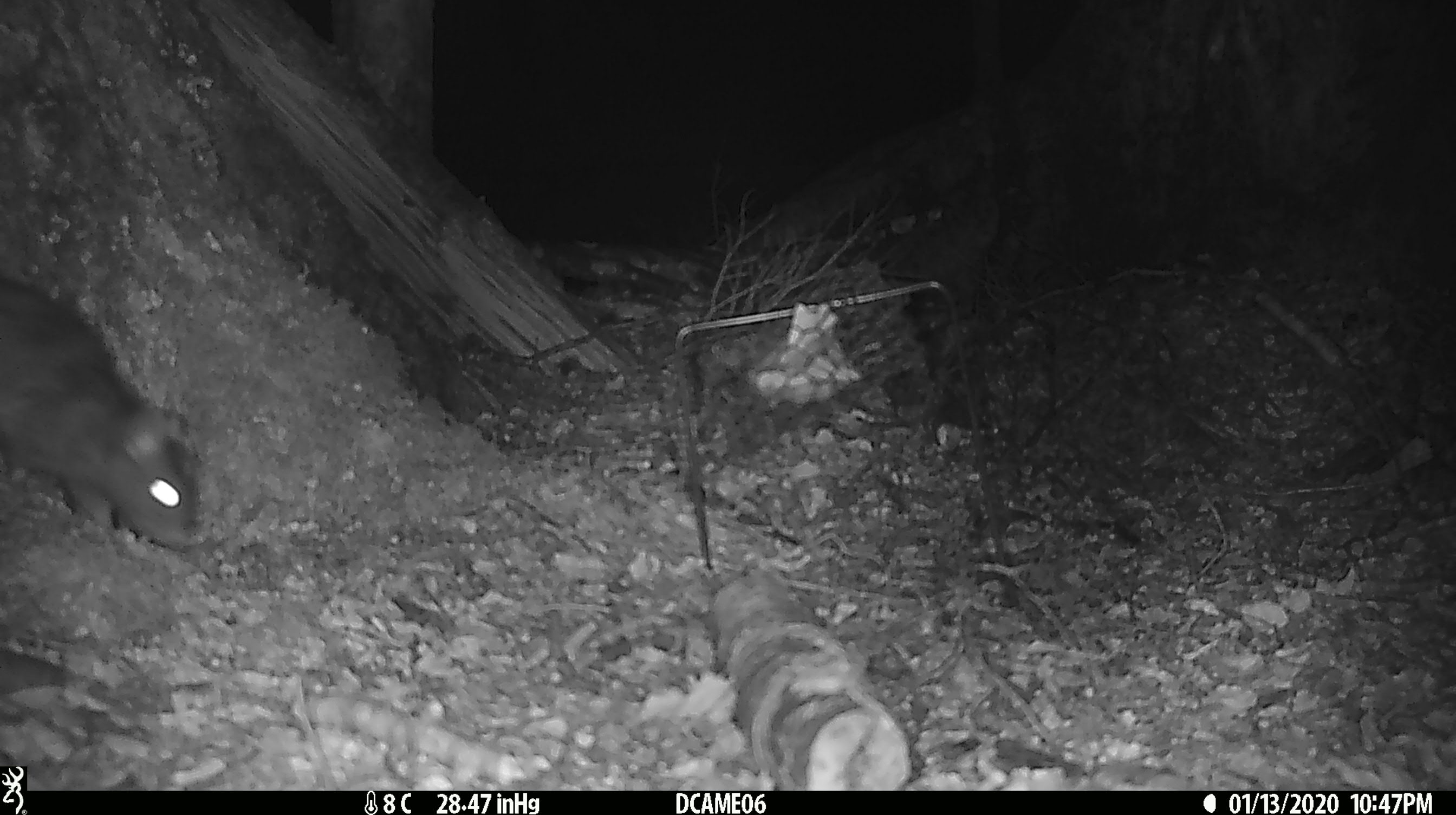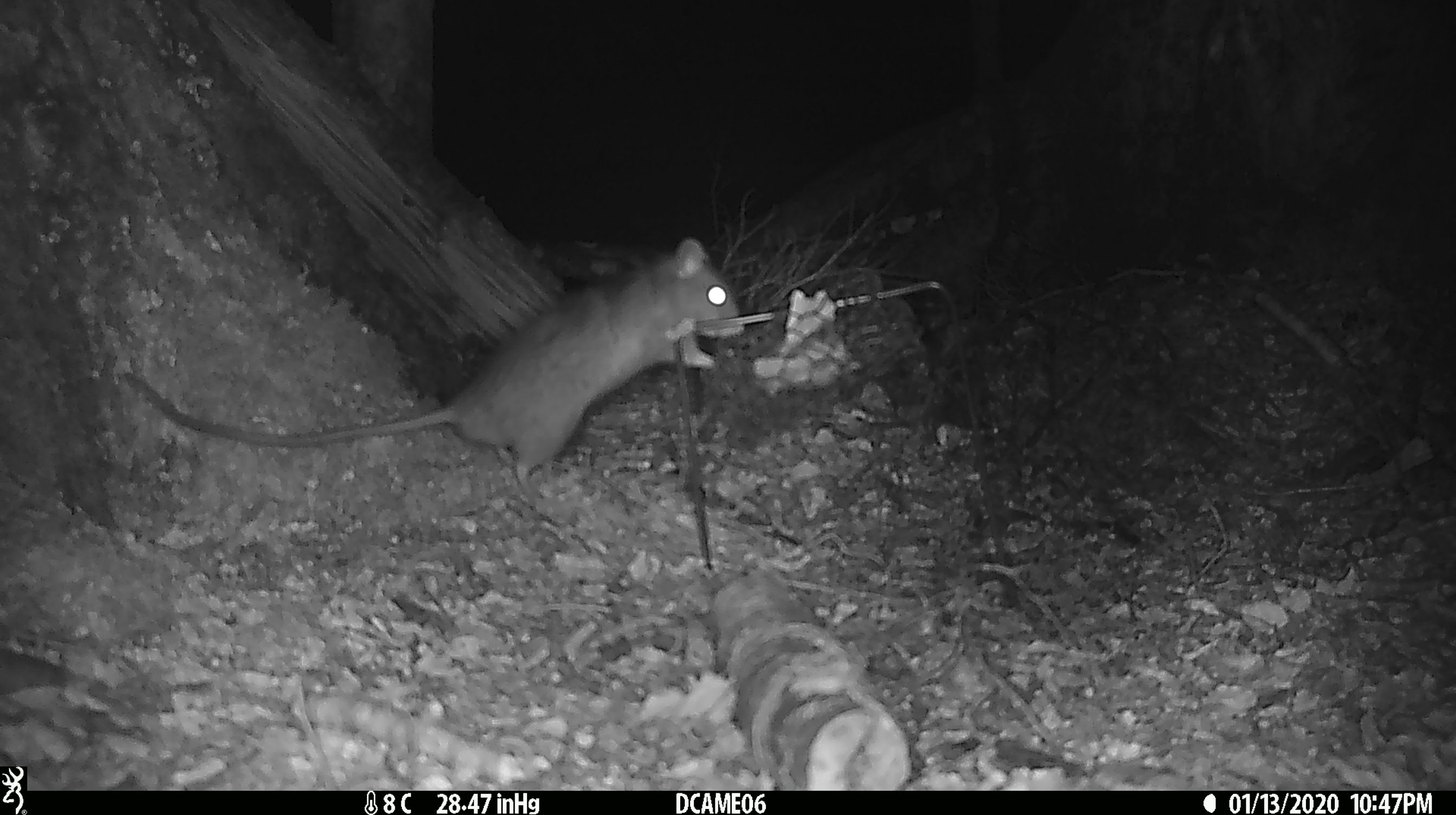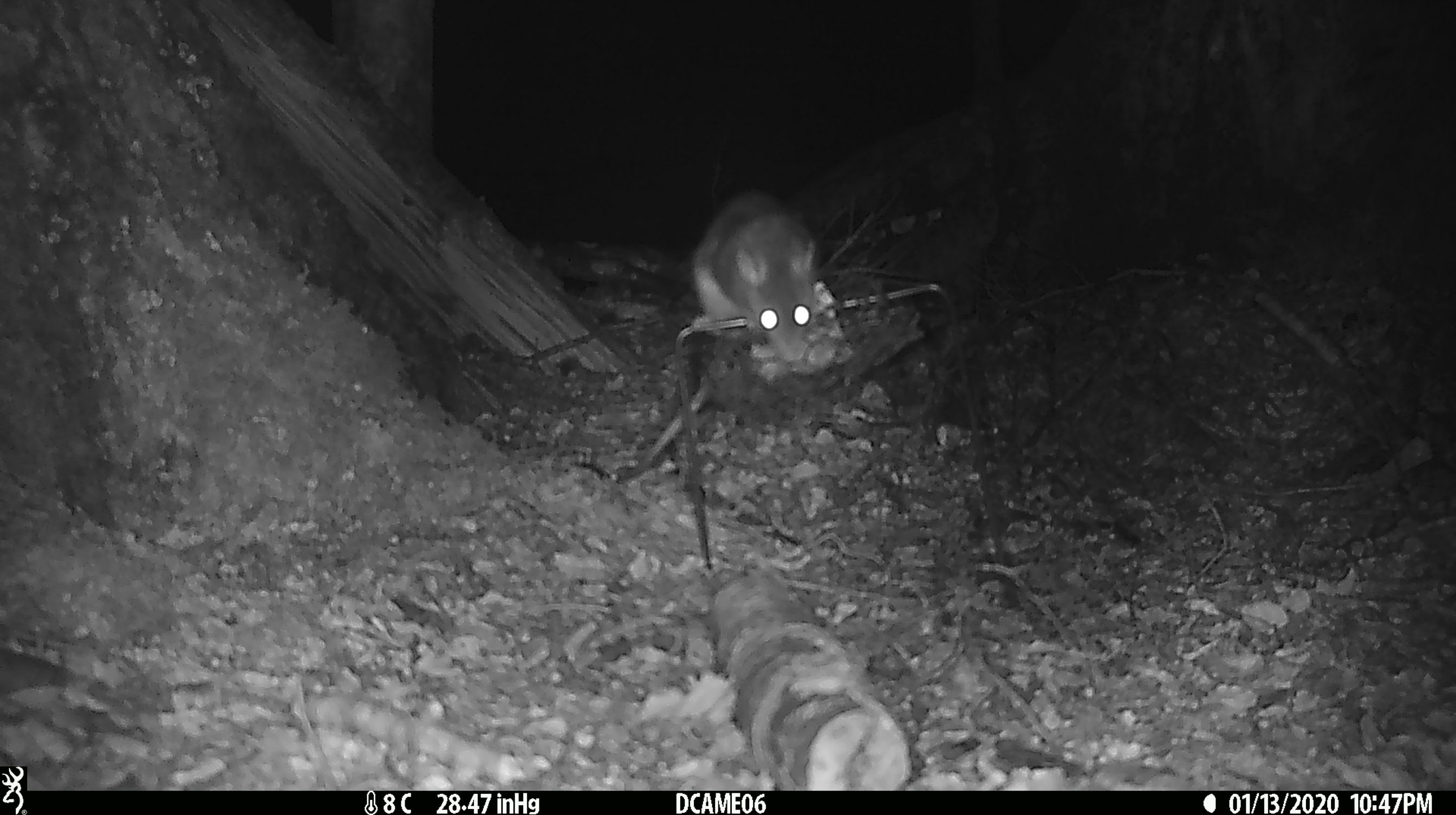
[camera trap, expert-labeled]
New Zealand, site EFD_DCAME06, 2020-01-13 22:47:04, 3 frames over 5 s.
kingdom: Animalia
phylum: Chordata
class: Mammalia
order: Rodentia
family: Muridae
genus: Rattus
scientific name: Rattus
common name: rat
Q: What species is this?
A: Rat (Rattus).